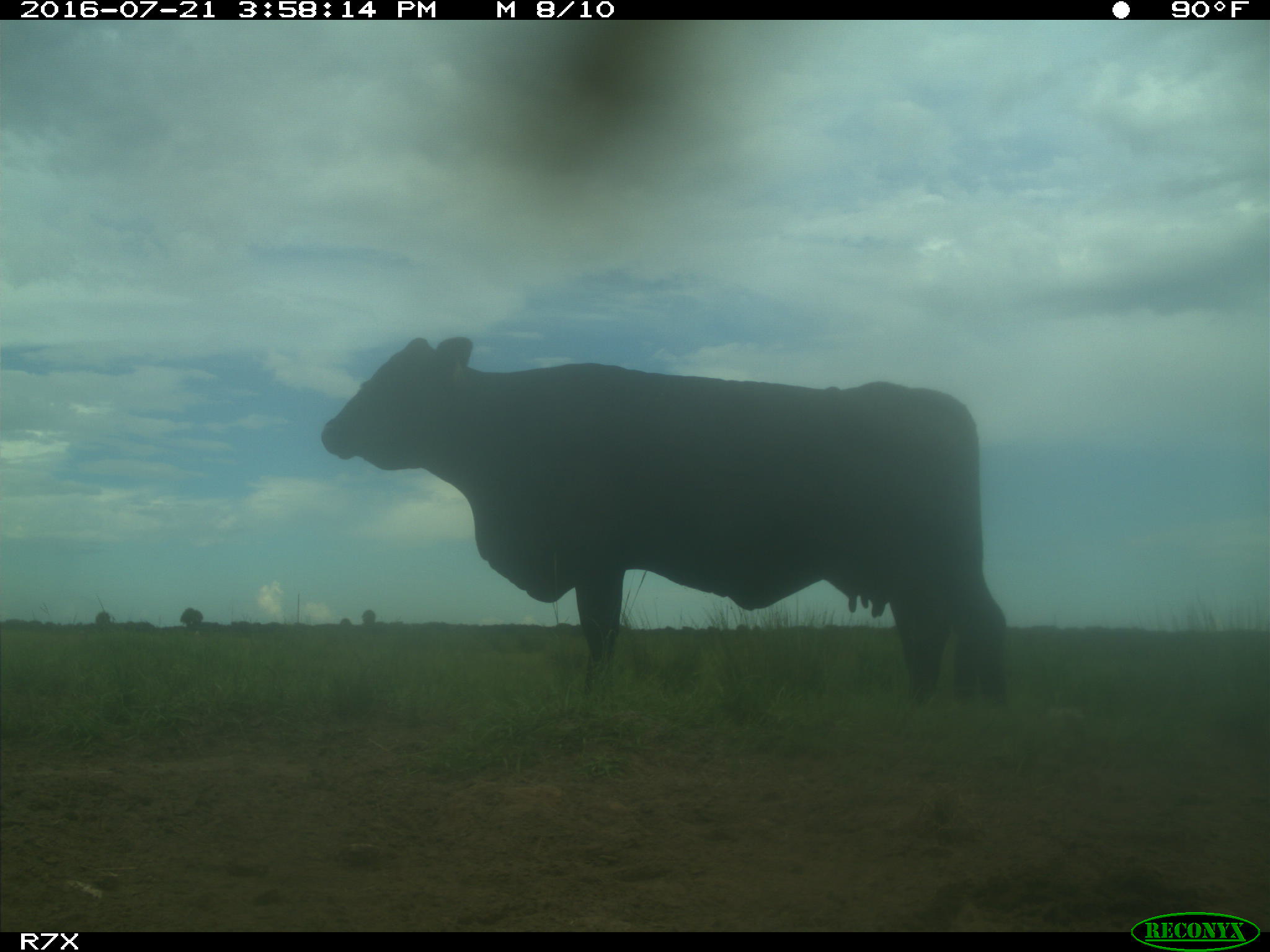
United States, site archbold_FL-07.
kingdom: Animalia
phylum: Chordata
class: Mammalia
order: Artiodactyla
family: Bovidae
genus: Bos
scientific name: Bos taurus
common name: domestic cow